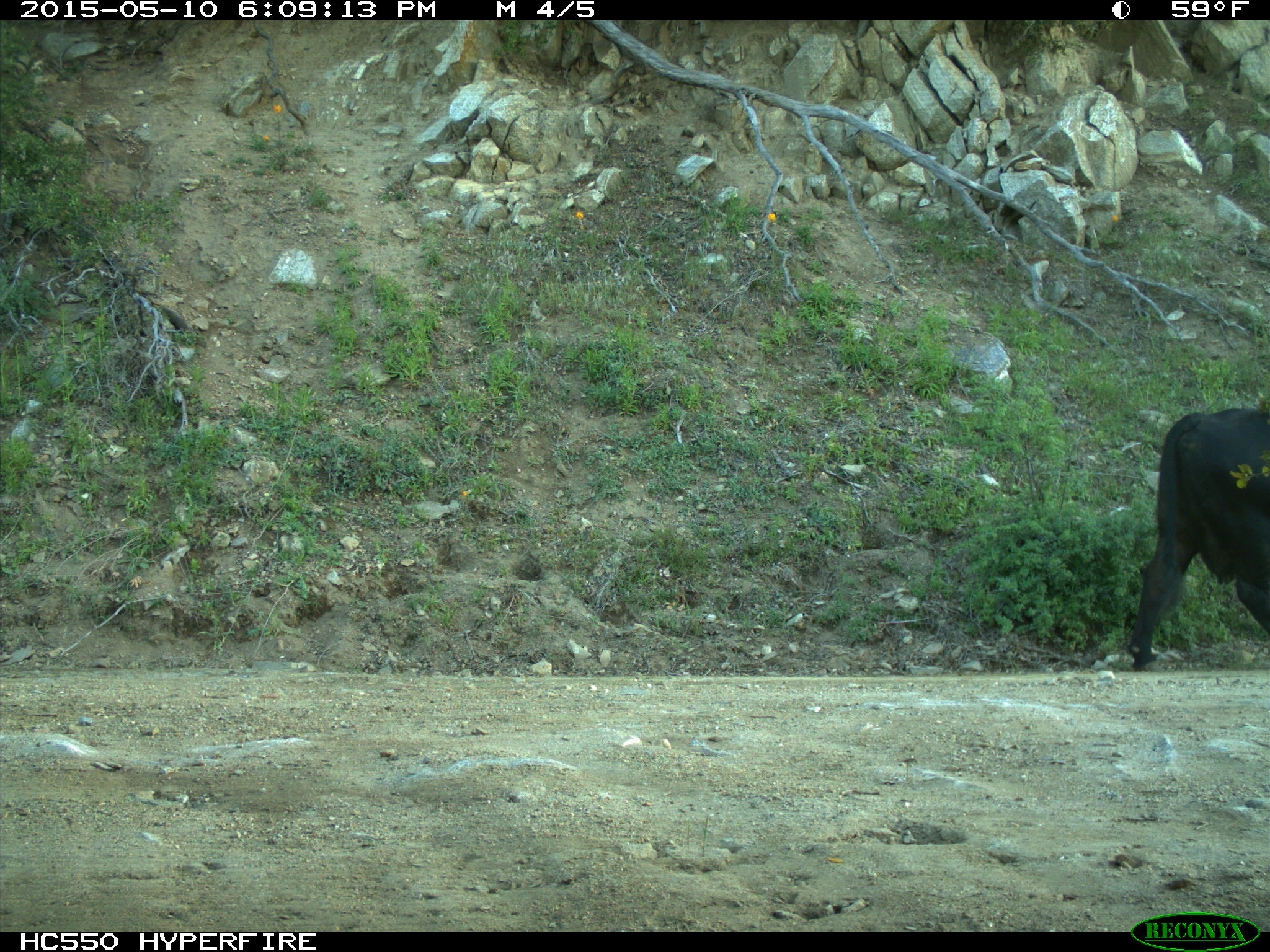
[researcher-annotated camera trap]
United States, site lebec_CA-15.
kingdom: Animalia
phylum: Chordata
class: Mammalia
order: Artiodactyla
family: Bovidae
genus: Bos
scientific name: Bos taurus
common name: domestic cow